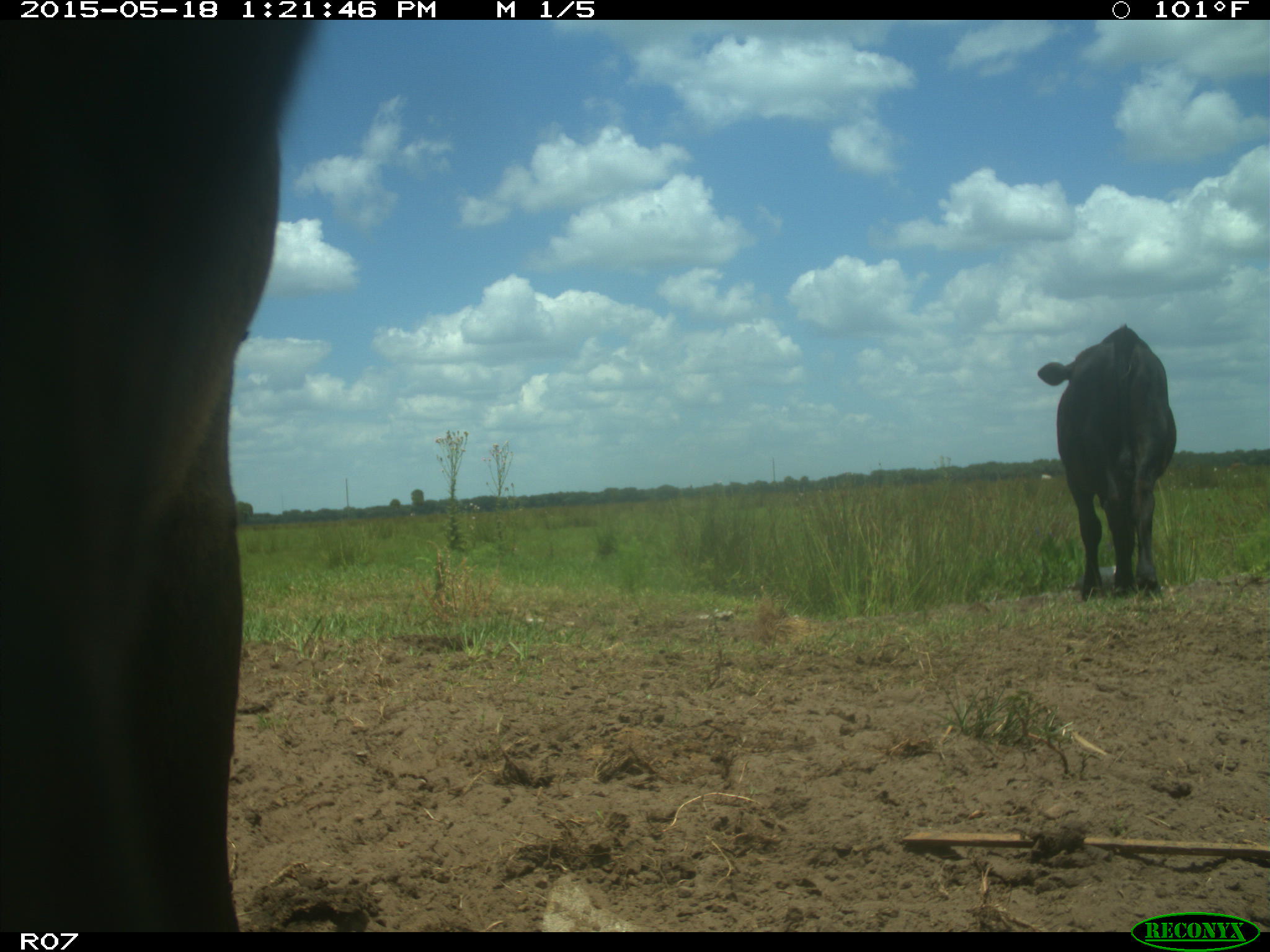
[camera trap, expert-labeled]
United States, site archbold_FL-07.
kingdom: Animalia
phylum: Chordata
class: Mammalia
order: Artiodactyla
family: Bovidae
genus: Bos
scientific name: Bos taurus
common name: domestic cow